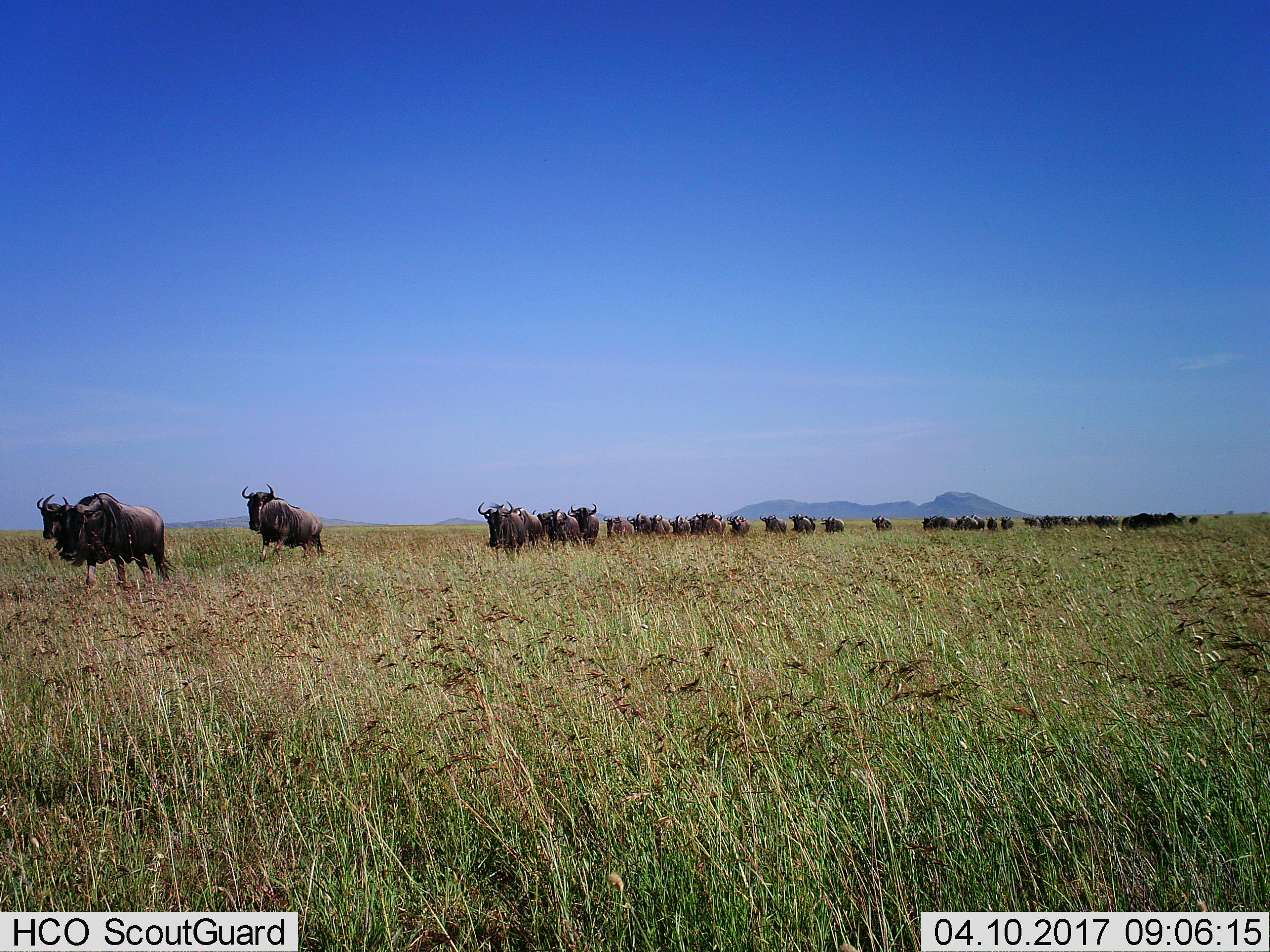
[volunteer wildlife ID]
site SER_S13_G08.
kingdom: Animalia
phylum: Chordata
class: Mammalia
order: Artiodactyla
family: Bovidae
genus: Connochaetes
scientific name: Connochaetes taurinus taurinus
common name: blue wildebeest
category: wildebeestblue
Wildebeestblue (blue wildebeest) (Connochaetes taurinus taurinus), count 11-50. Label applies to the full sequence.